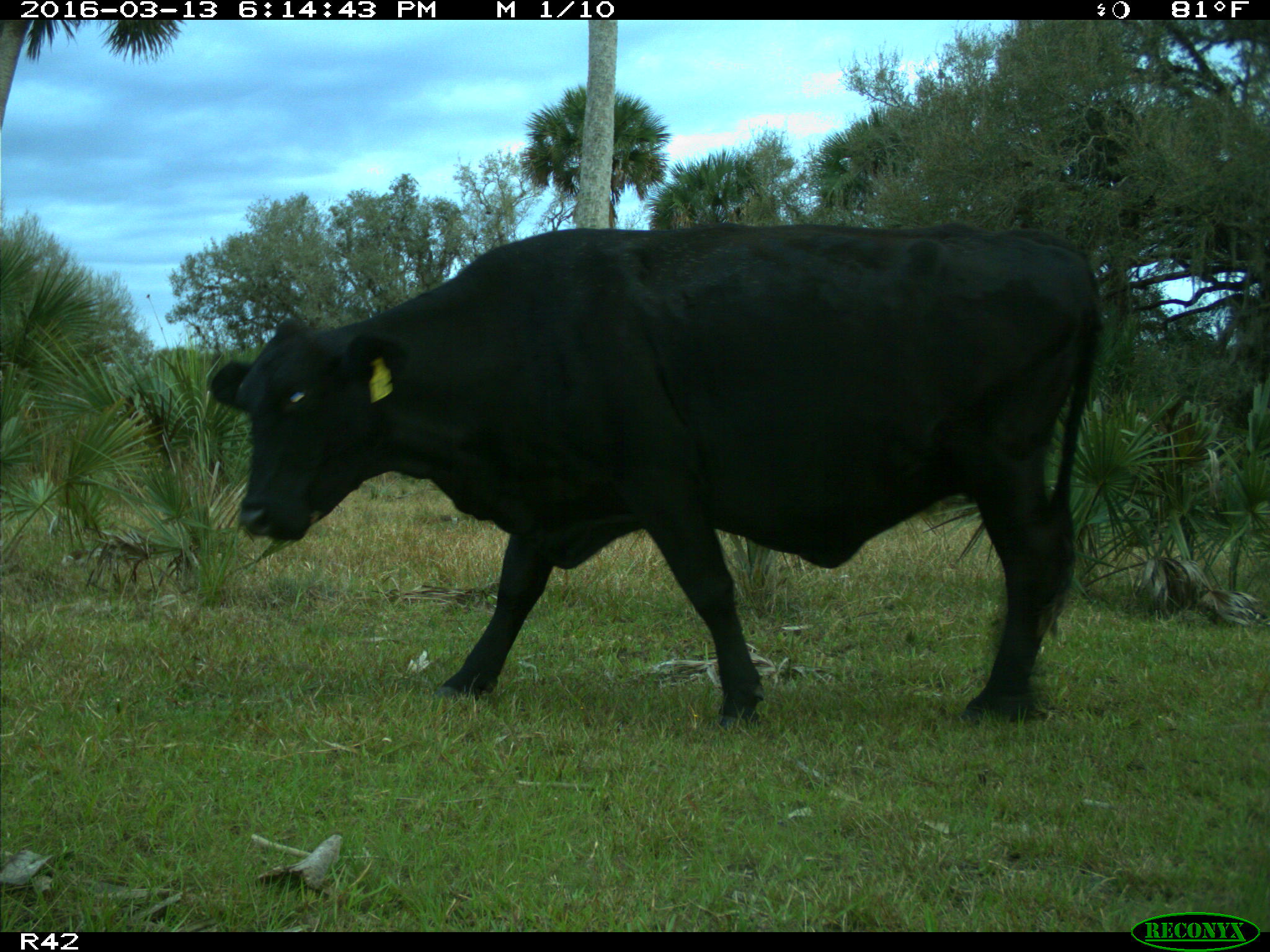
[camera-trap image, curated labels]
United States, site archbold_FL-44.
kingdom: Animalia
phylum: Chordata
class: Mammalia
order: Artiodactyla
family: Bovidae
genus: Bos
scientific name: Bos taurus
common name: domestic cow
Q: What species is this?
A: Bos taurus (domestic cow).